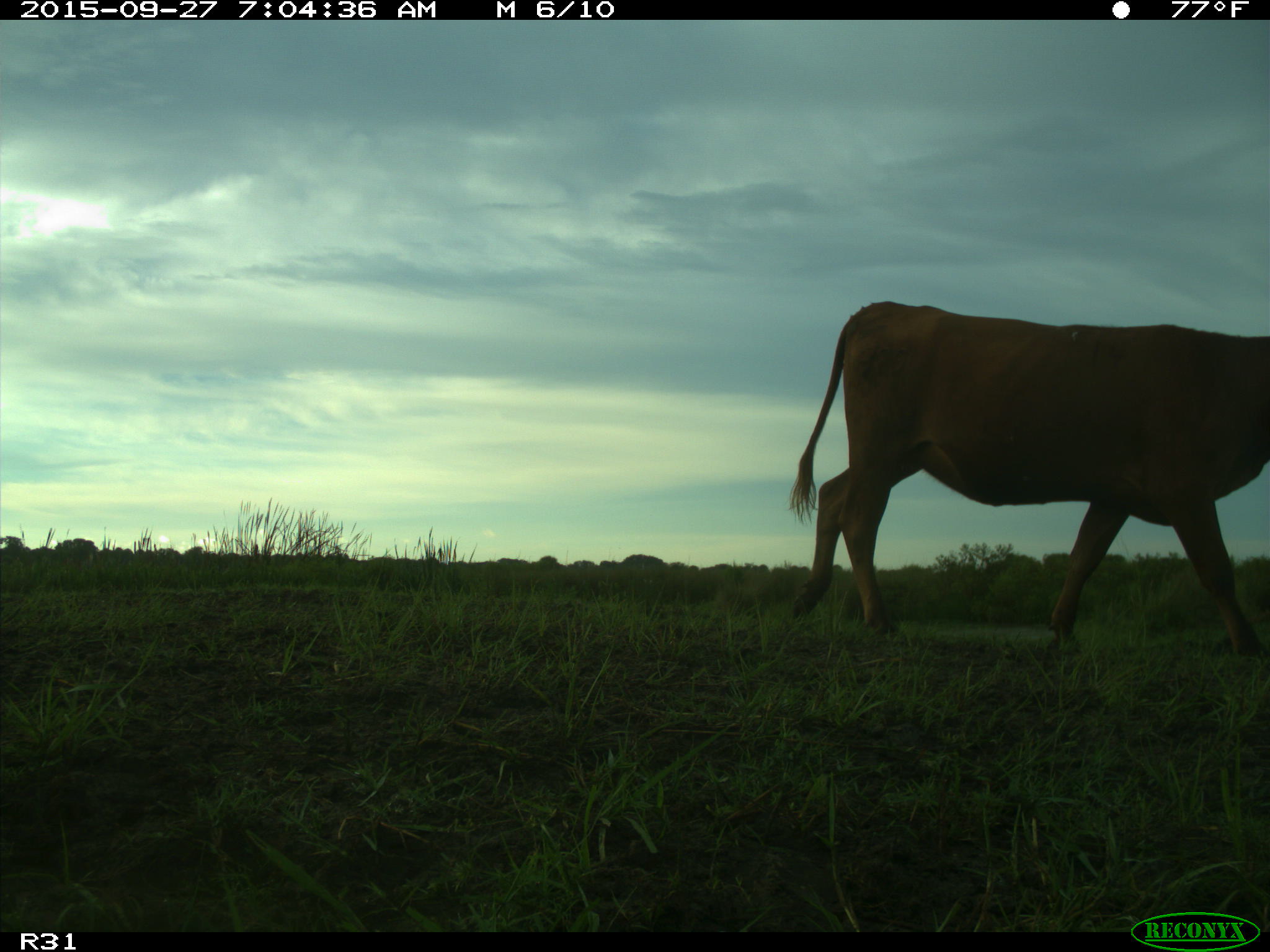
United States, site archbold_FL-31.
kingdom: Animalia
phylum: Chordata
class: Mammalia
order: Artiodactyla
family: Bovidae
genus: Bos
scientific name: Bos taurus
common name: domestic cow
Bos taurus (domestic cow).